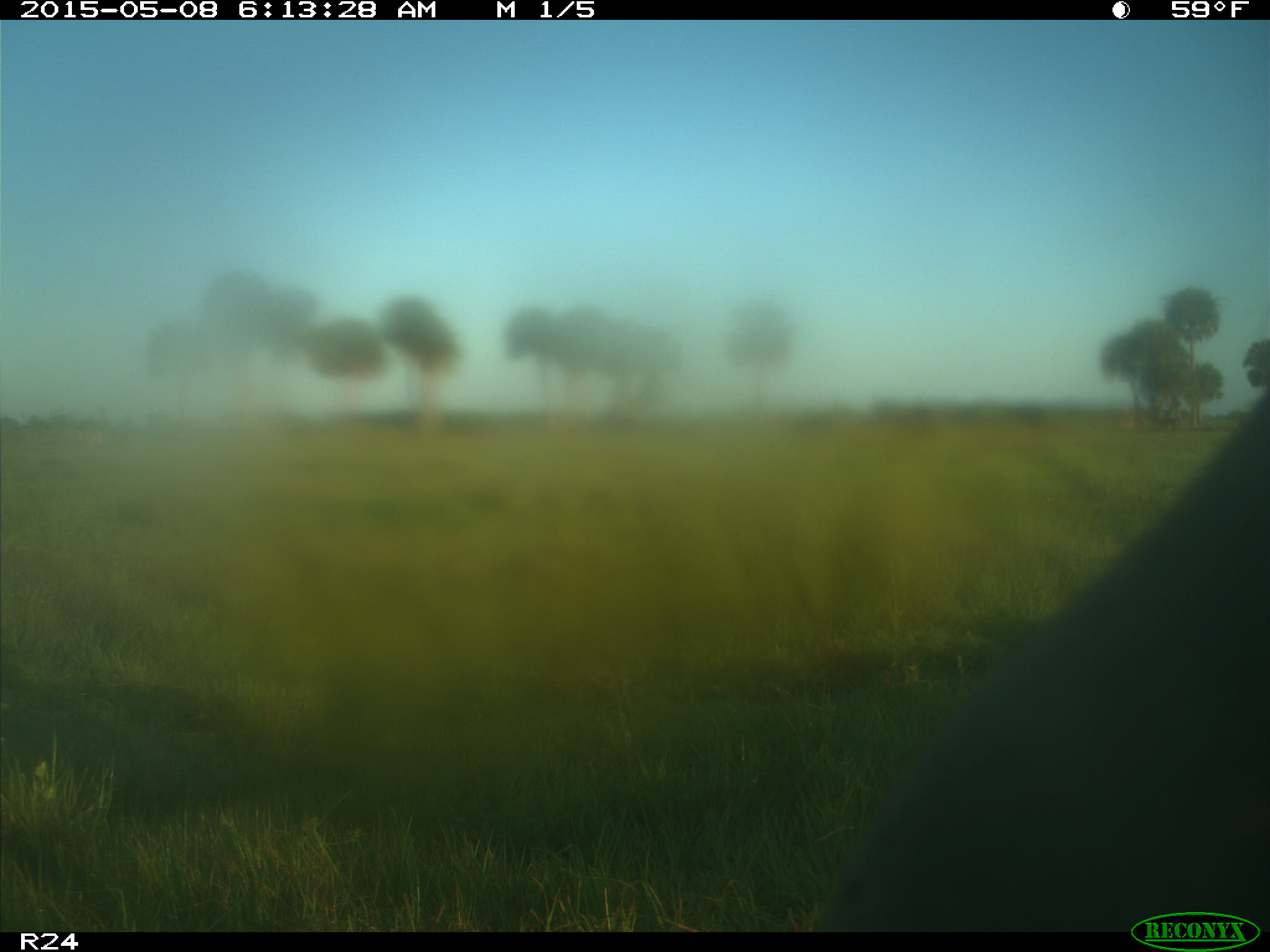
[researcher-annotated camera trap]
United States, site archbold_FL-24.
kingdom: Animalia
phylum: Chordata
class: Mammalia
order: Artiodactyla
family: Bovidae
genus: Bos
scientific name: Bos taurus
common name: domestic cow